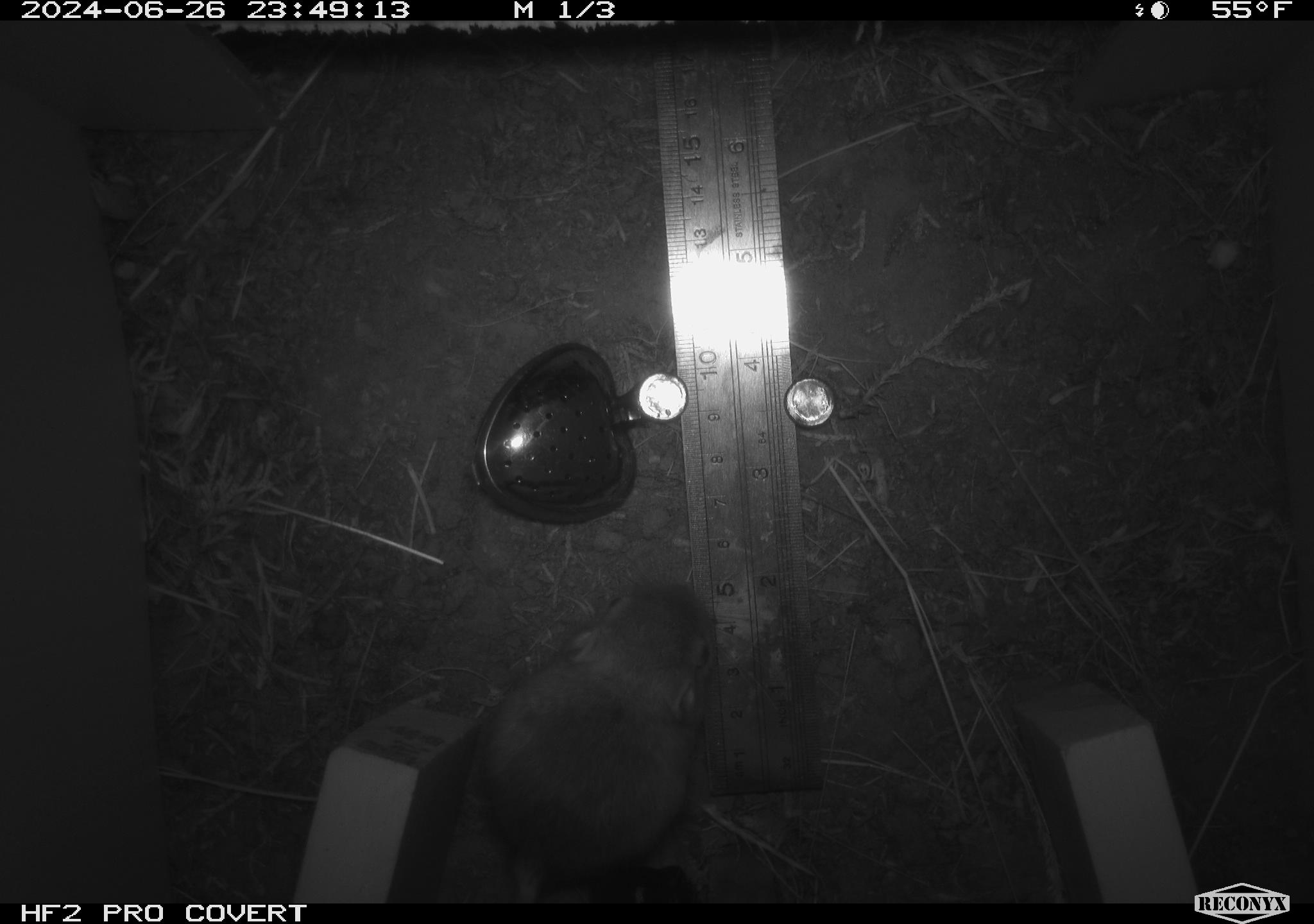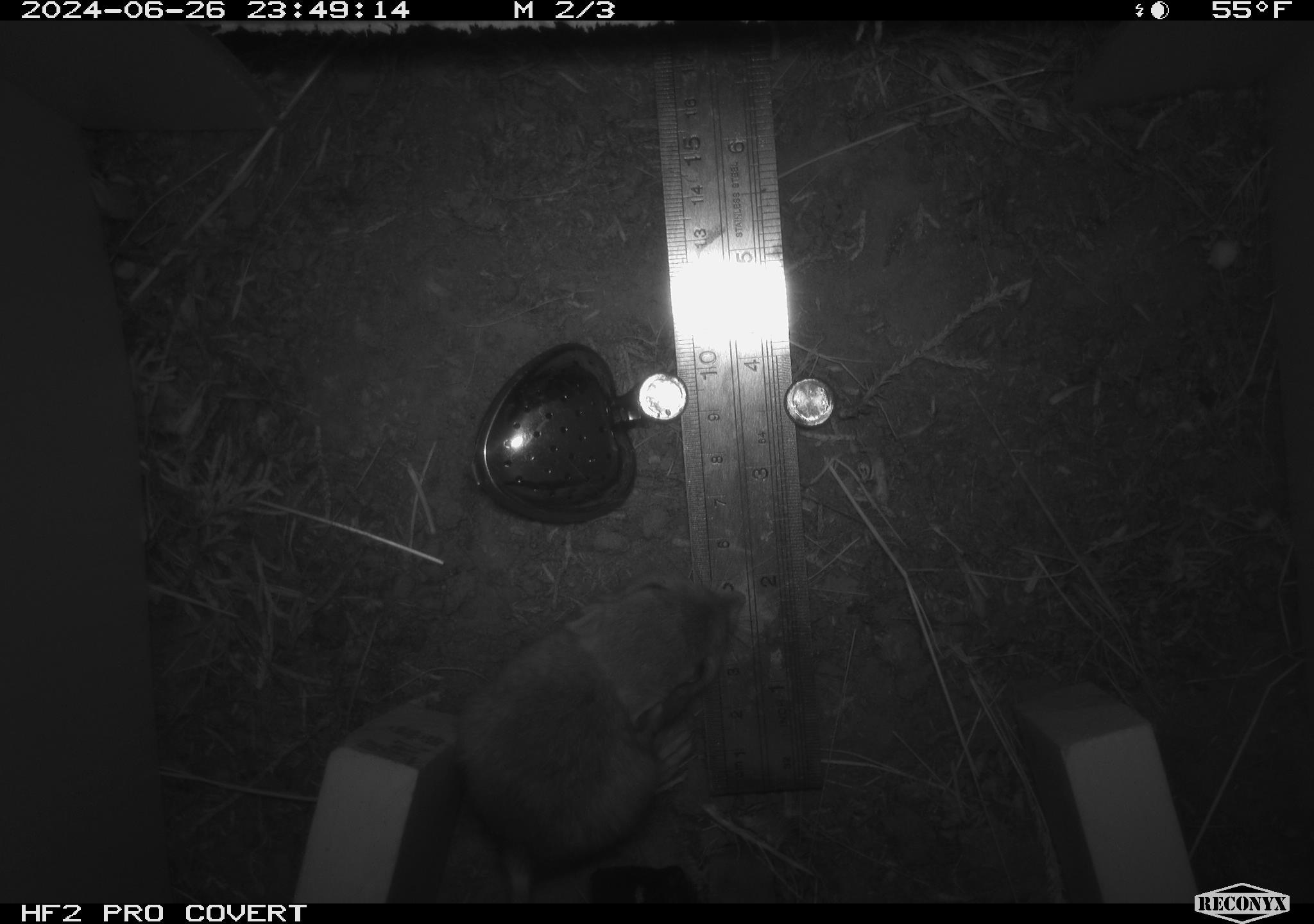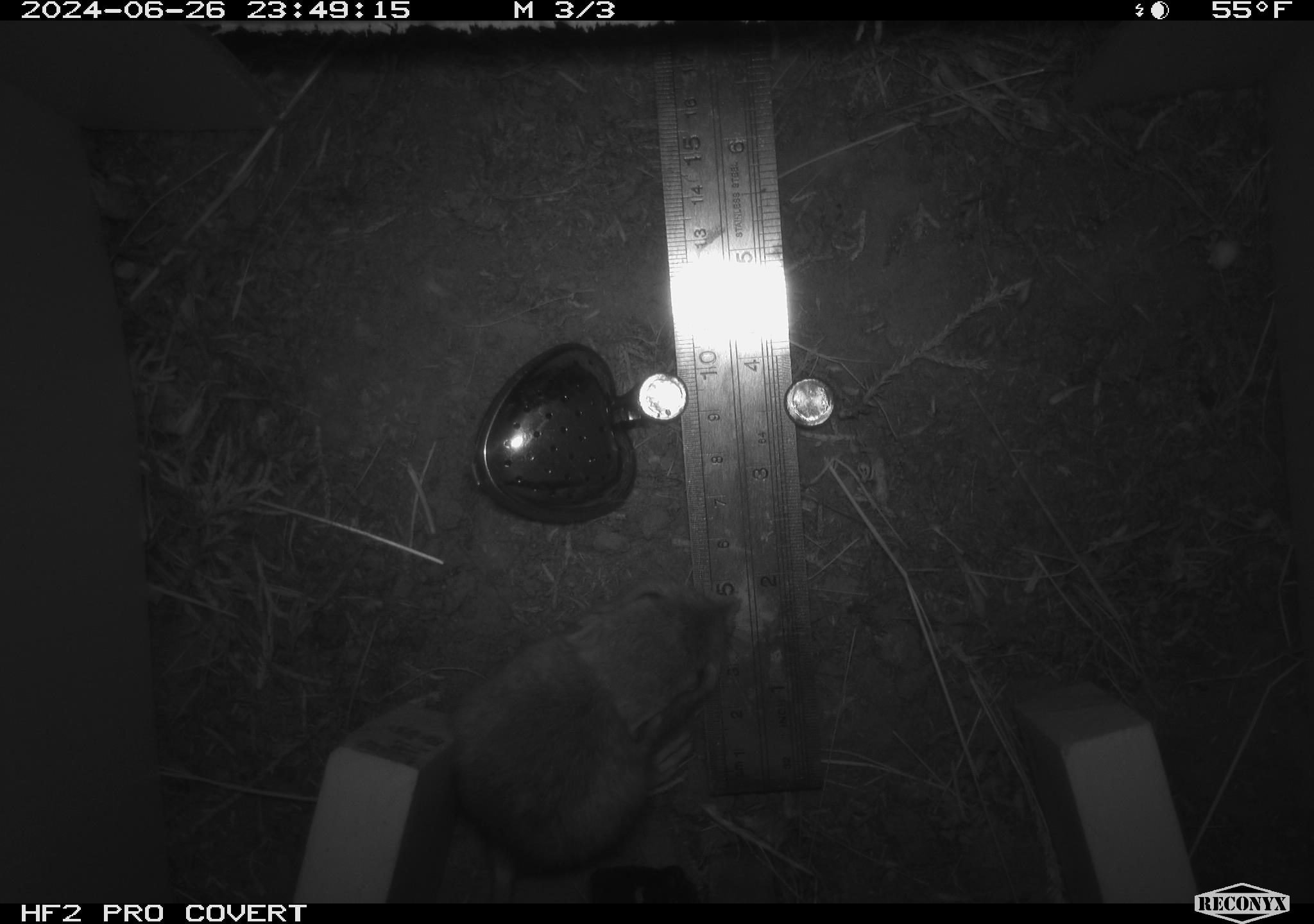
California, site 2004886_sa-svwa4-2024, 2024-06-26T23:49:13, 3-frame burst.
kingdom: Animalia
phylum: Chordata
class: Mammalia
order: Rodentia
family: Heteromyidae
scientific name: Heteromyidae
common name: kangaroo rats and pocket mice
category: heteromyidae family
Heteromyidae family (kangaroo rats and pocket mice) (Heteromyidae).